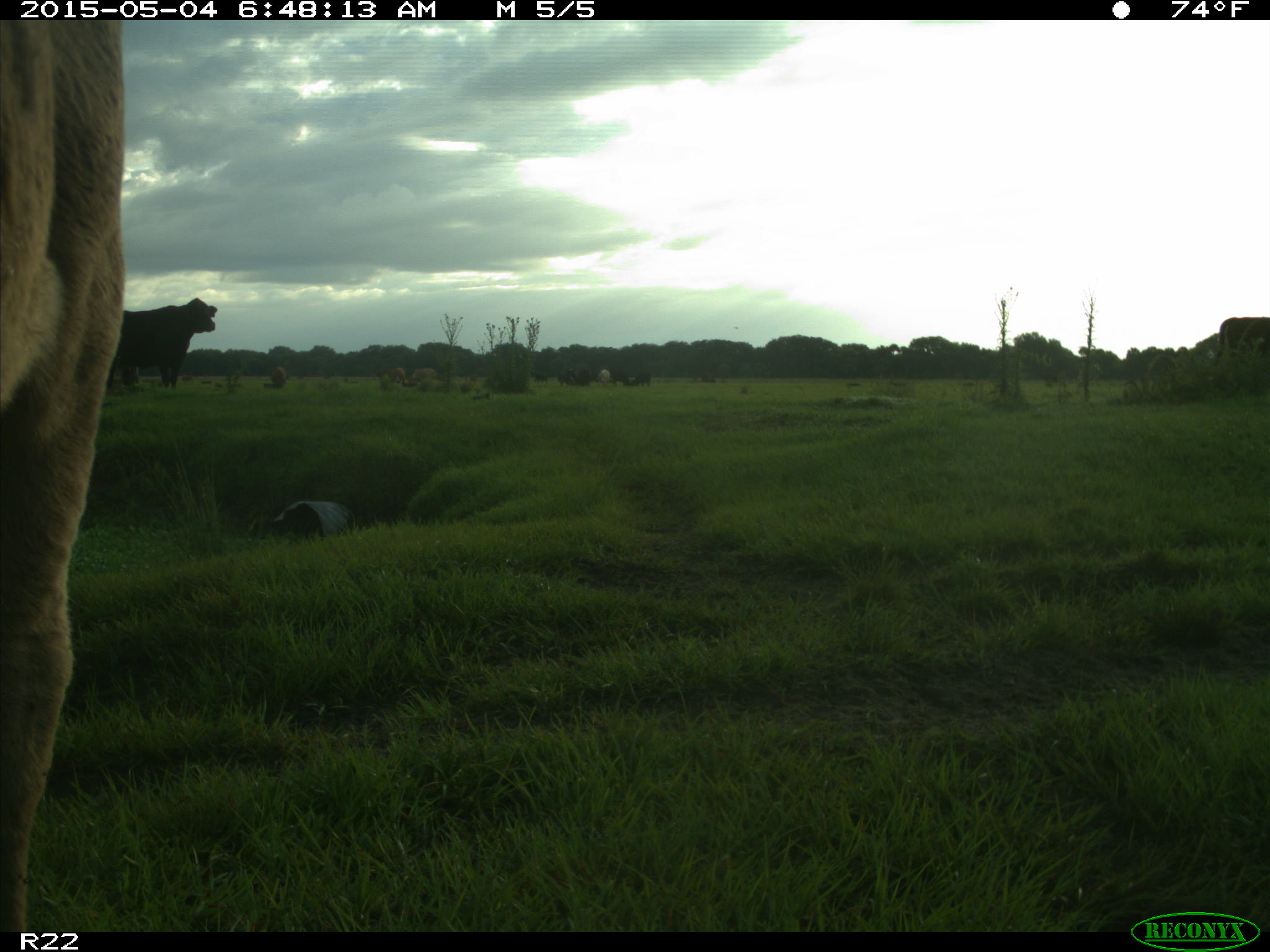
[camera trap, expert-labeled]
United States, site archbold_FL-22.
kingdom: Animalia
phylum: Chordata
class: Mammalia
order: Artiodactyla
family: Bovidae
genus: Bos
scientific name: Bos taurus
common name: domestic cow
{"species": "Bos taurus (domestic cow)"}